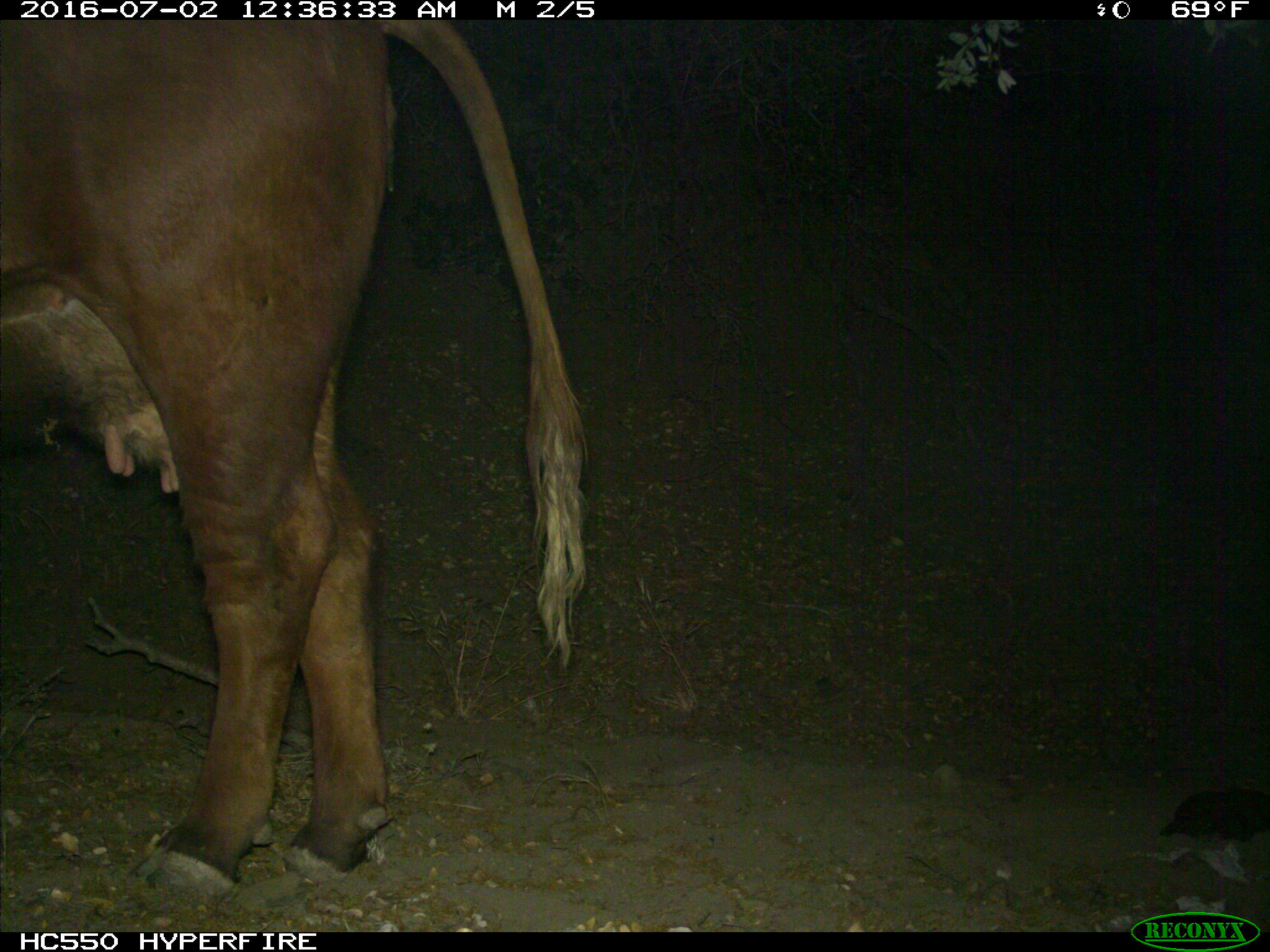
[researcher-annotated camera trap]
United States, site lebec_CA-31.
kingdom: Animalia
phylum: Chordata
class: Mammalia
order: Artiodactyla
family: Bovidae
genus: Bos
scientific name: Bos taurus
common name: domestic cow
Bos taurus (domestic cow).